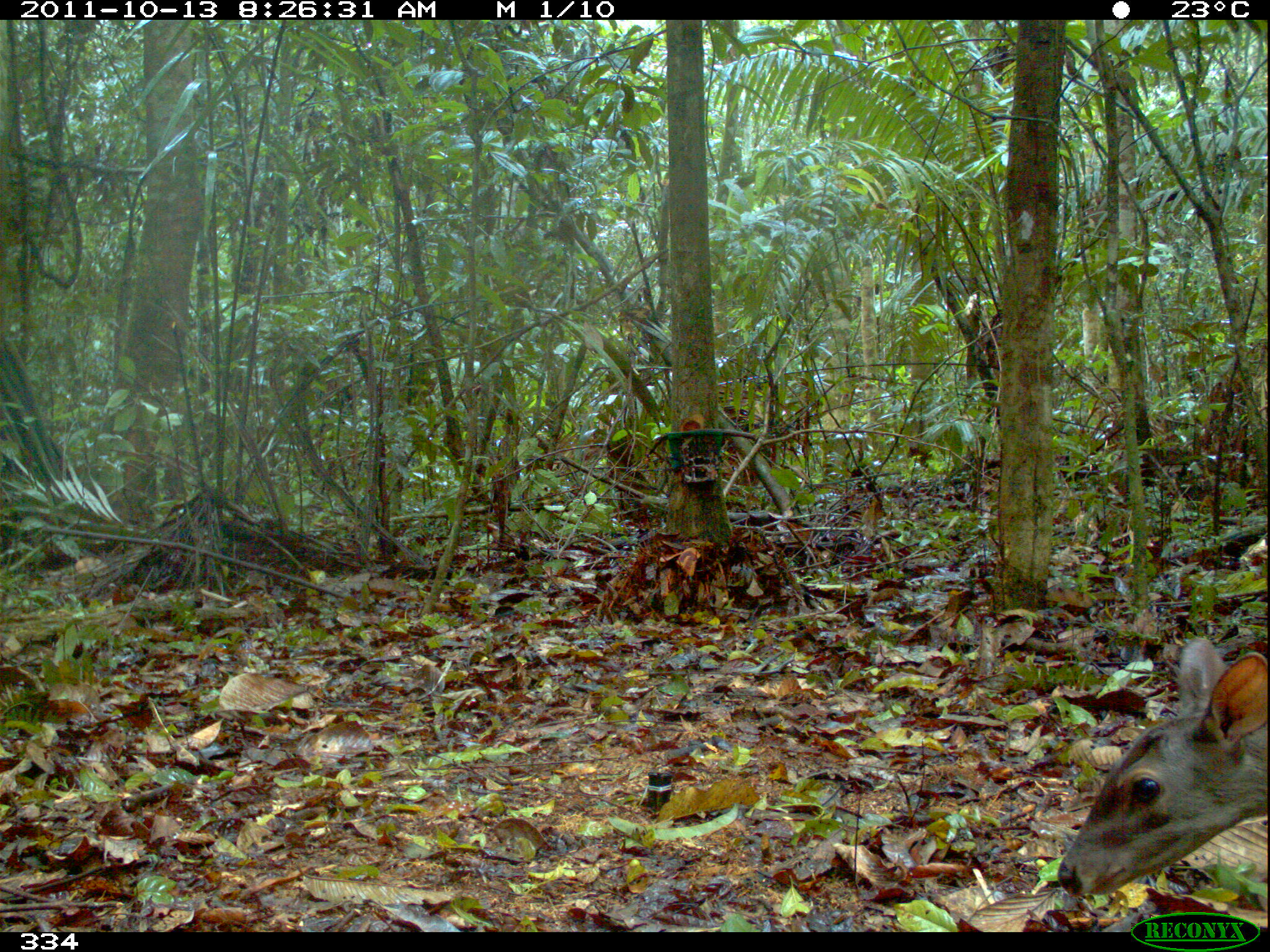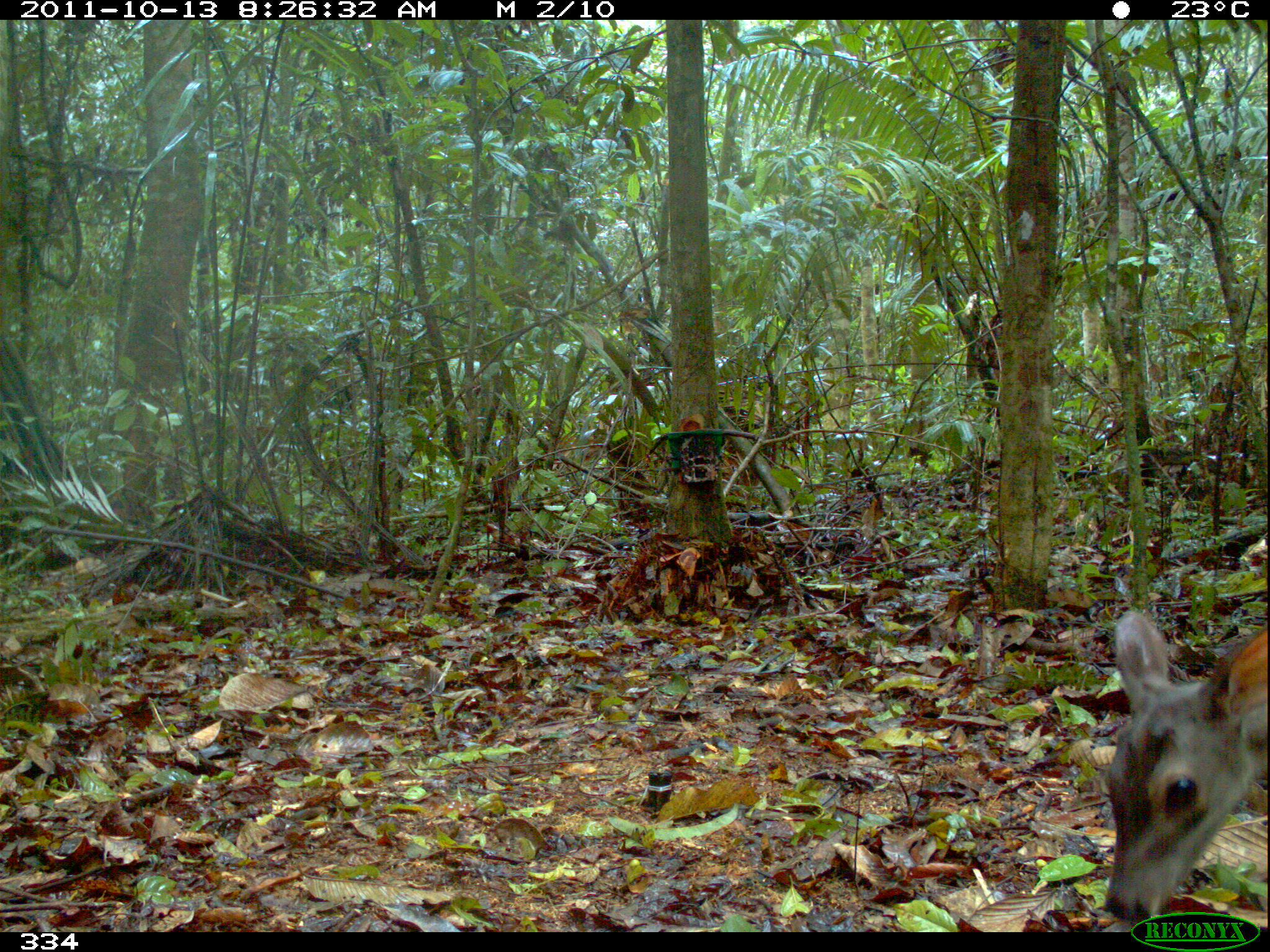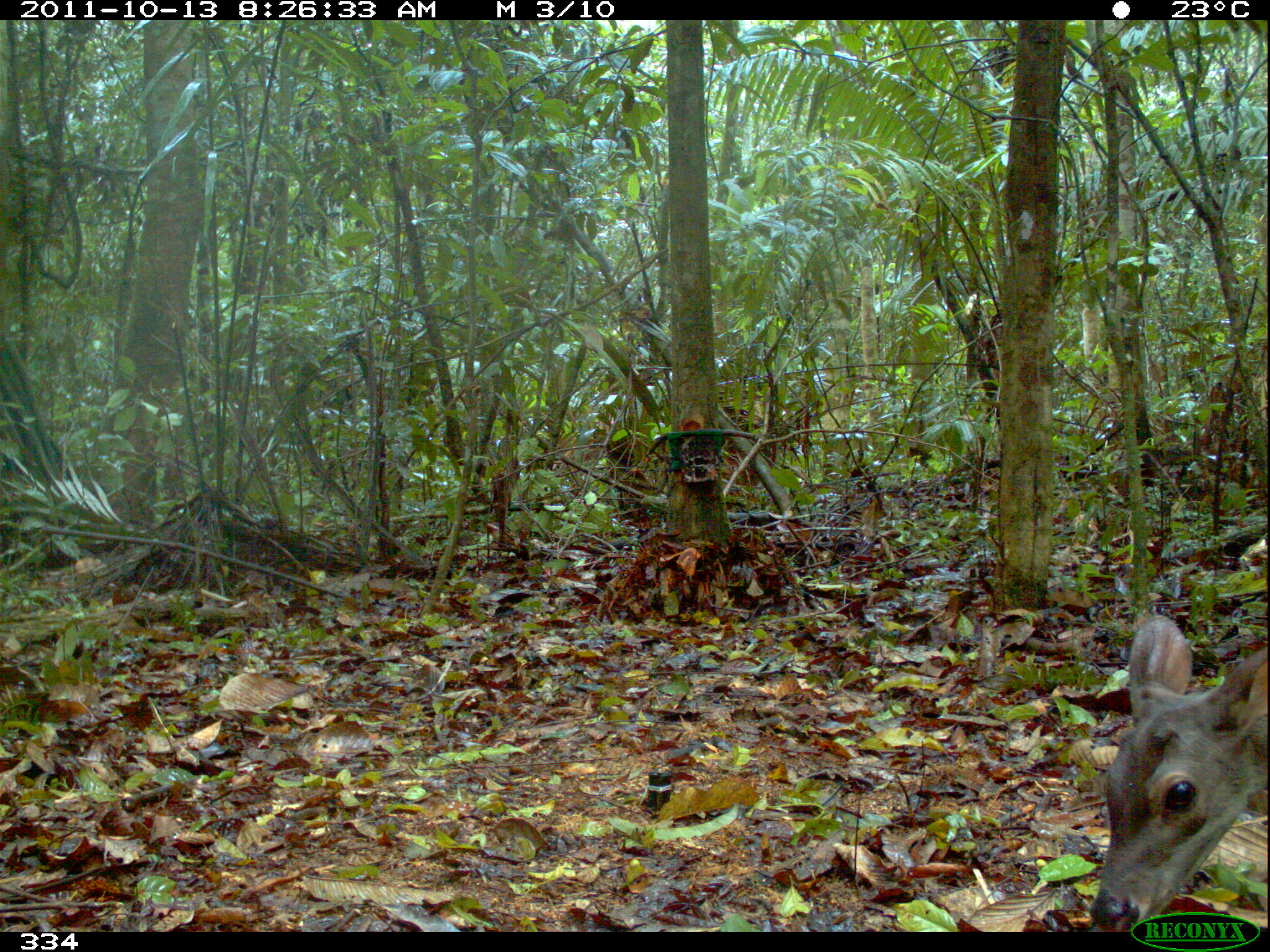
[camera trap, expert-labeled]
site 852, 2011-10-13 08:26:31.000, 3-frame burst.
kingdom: Animalia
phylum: Chordata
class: Mammalia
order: Artiodactyla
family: Cervidae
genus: Mazama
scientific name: Mazama americana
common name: red brocket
Mazama americana (red brocket).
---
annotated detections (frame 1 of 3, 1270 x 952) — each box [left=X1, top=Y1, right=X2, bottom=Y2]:
mazama americana: [left=1052, top=635, right=1269, bottom=898]